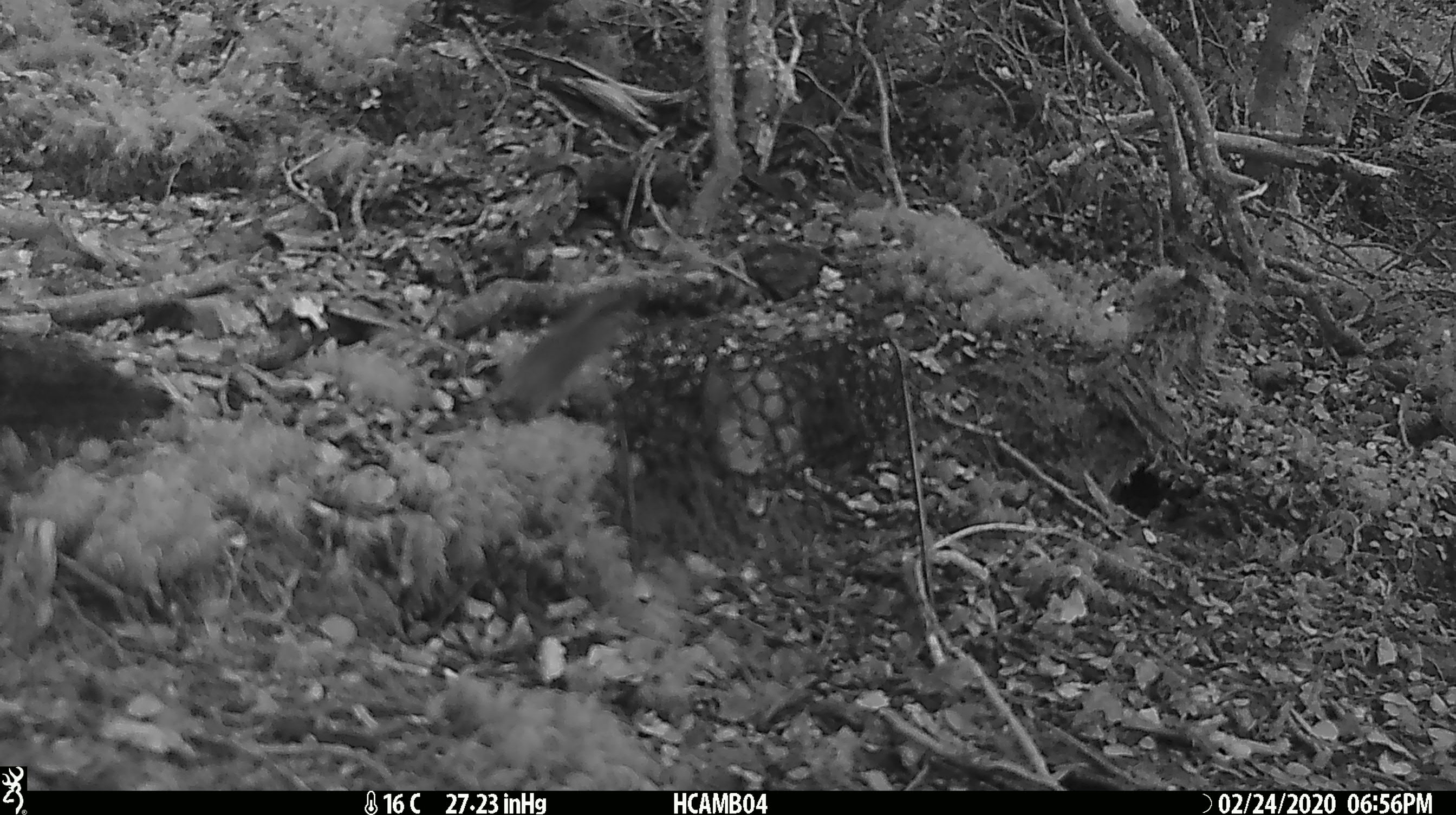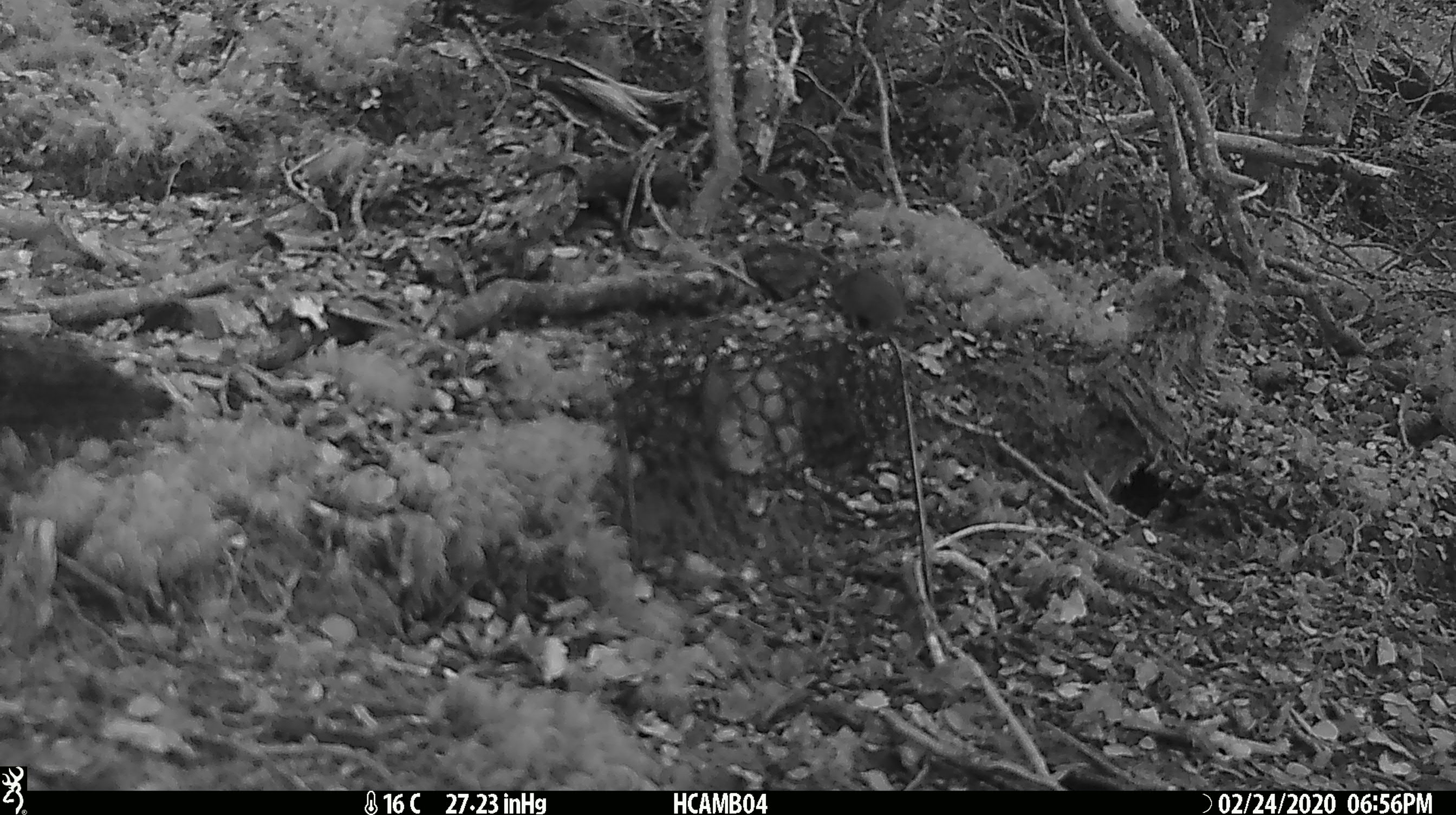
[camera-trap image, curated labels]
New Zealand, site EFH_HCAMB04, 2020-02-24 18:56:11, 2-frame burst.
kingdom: Animalia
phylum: Chordata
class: Mammalia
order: Rodentia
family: Muridae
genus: Mus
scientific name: Mus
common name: mouse